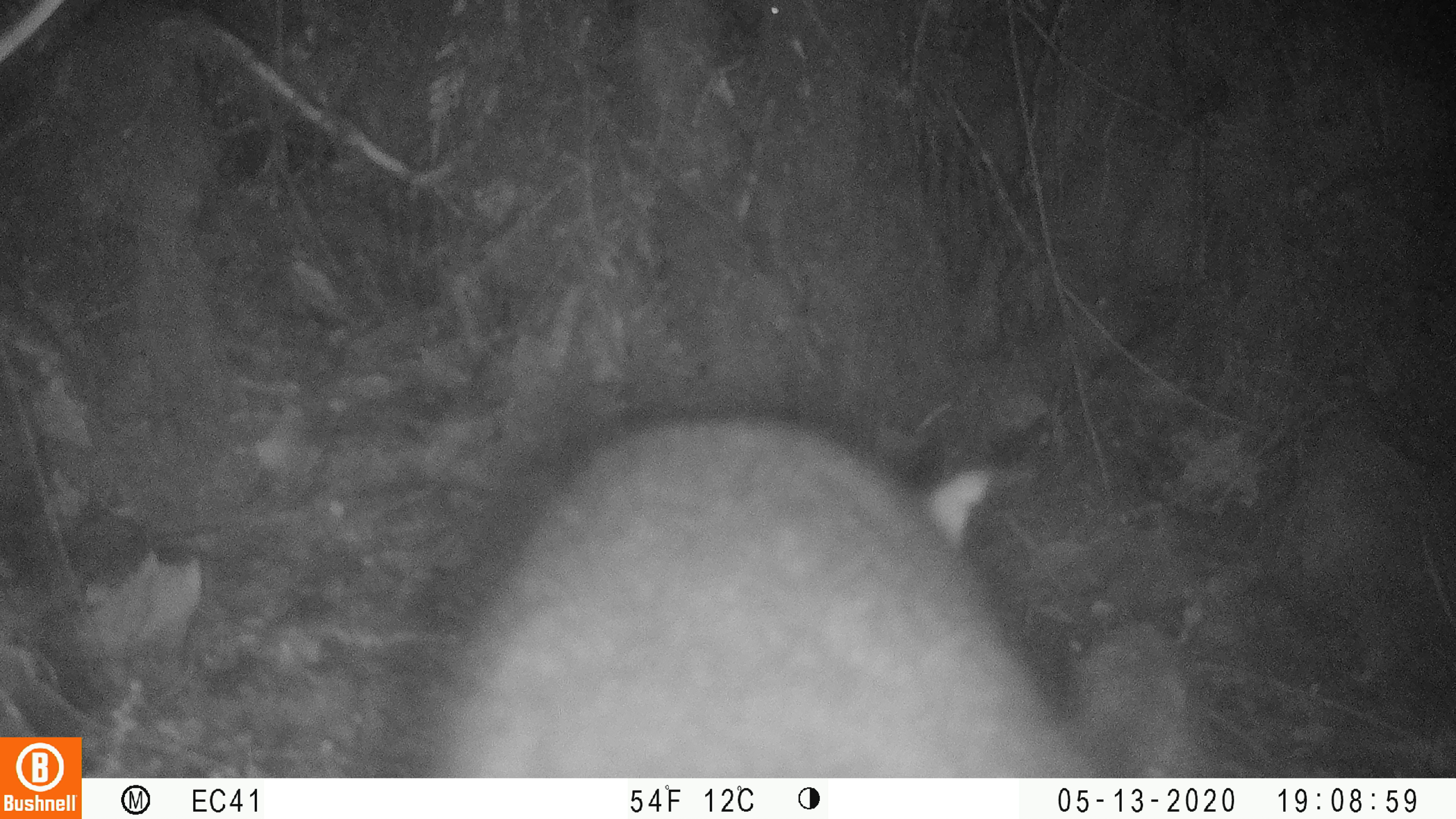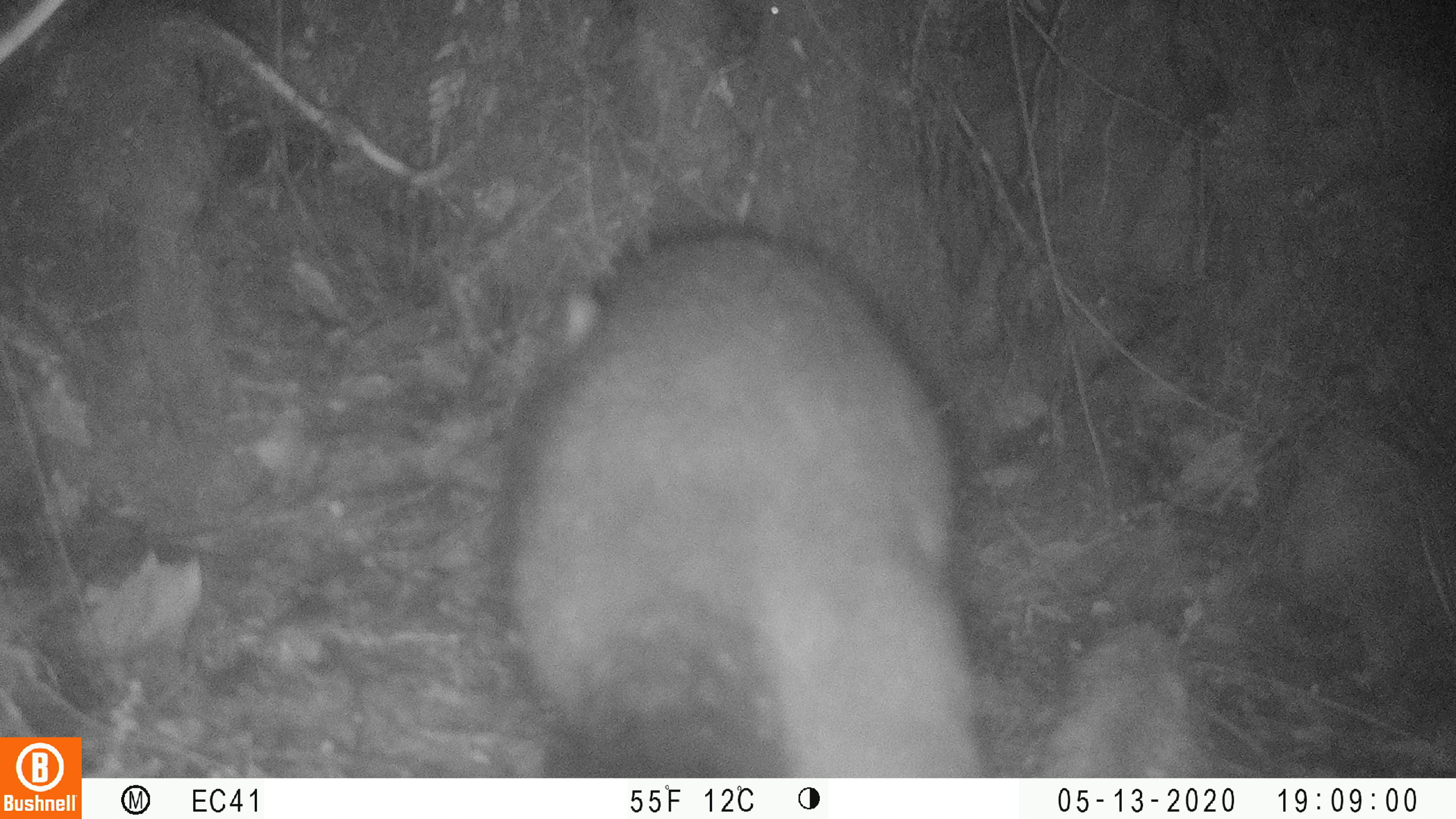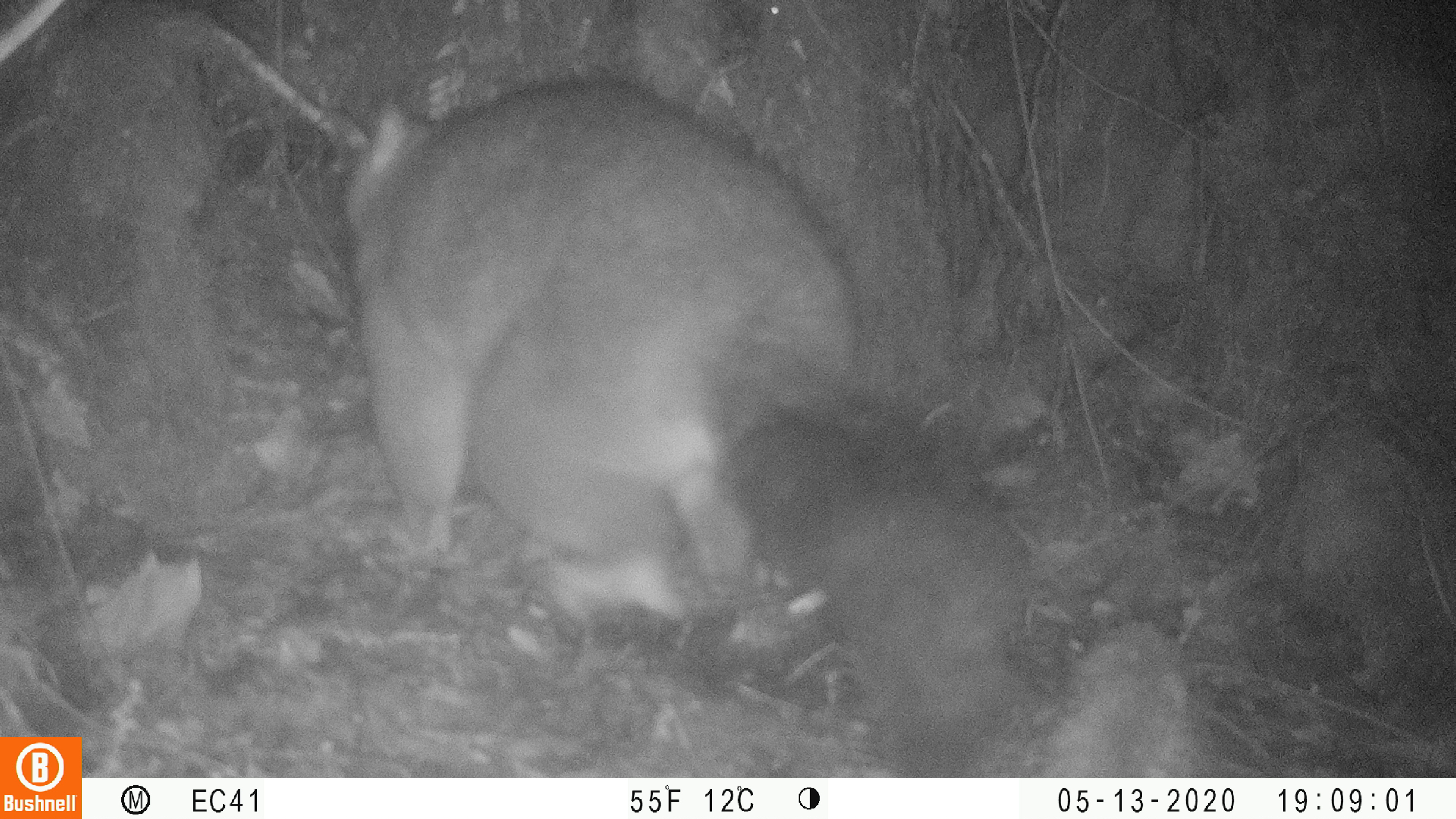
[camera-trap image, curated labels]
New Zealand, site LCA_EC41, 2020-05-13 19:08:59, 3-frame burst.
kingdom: Animalia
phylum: Chordata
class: Mammalia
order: Diprotodontia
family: Phalangeridae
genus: Trichosurus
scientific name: Trichosurus vulpecula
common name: common brushtail possum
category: possum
Possum (common brushtail possum) (Trichosurus vulpecula).